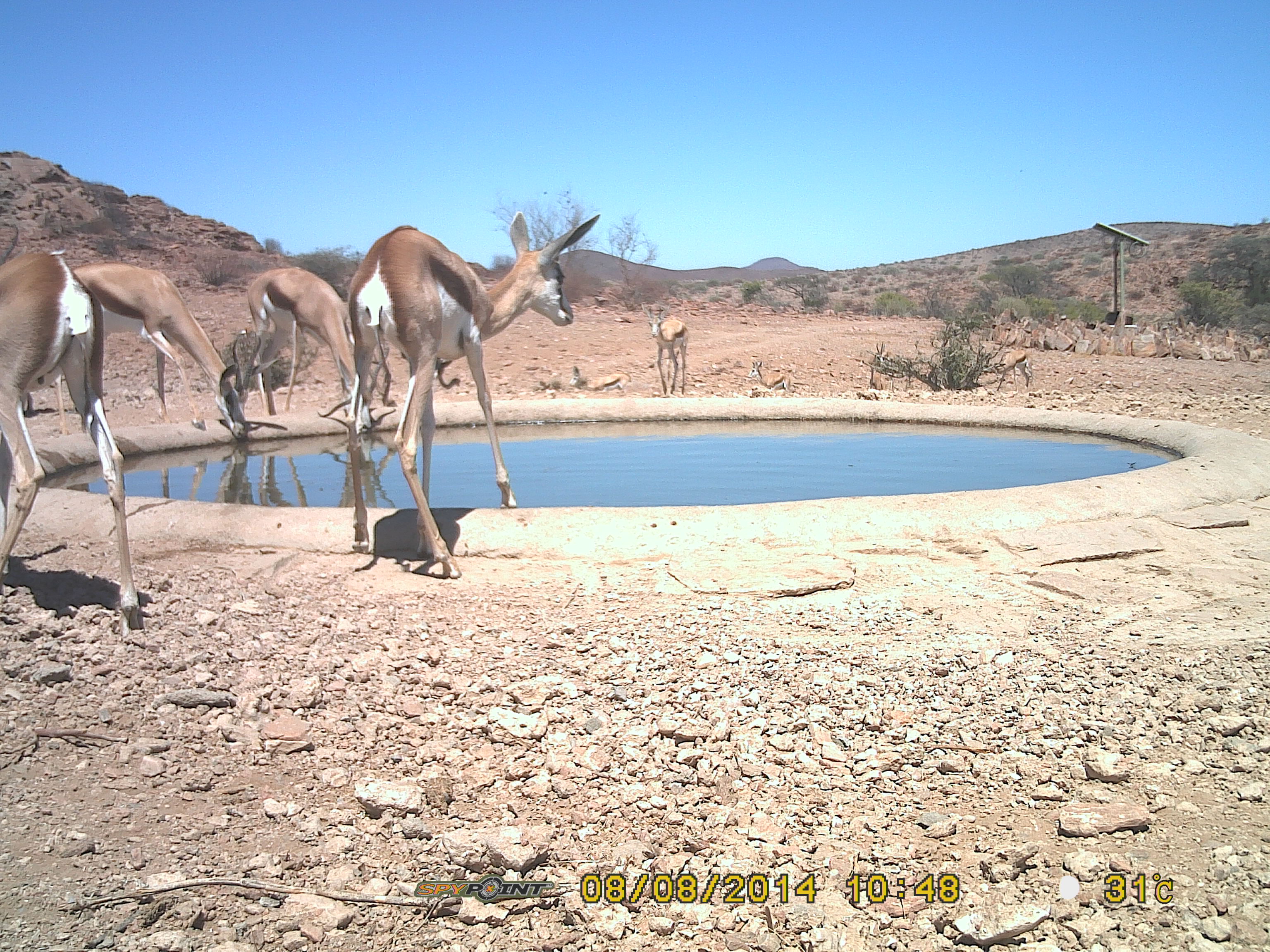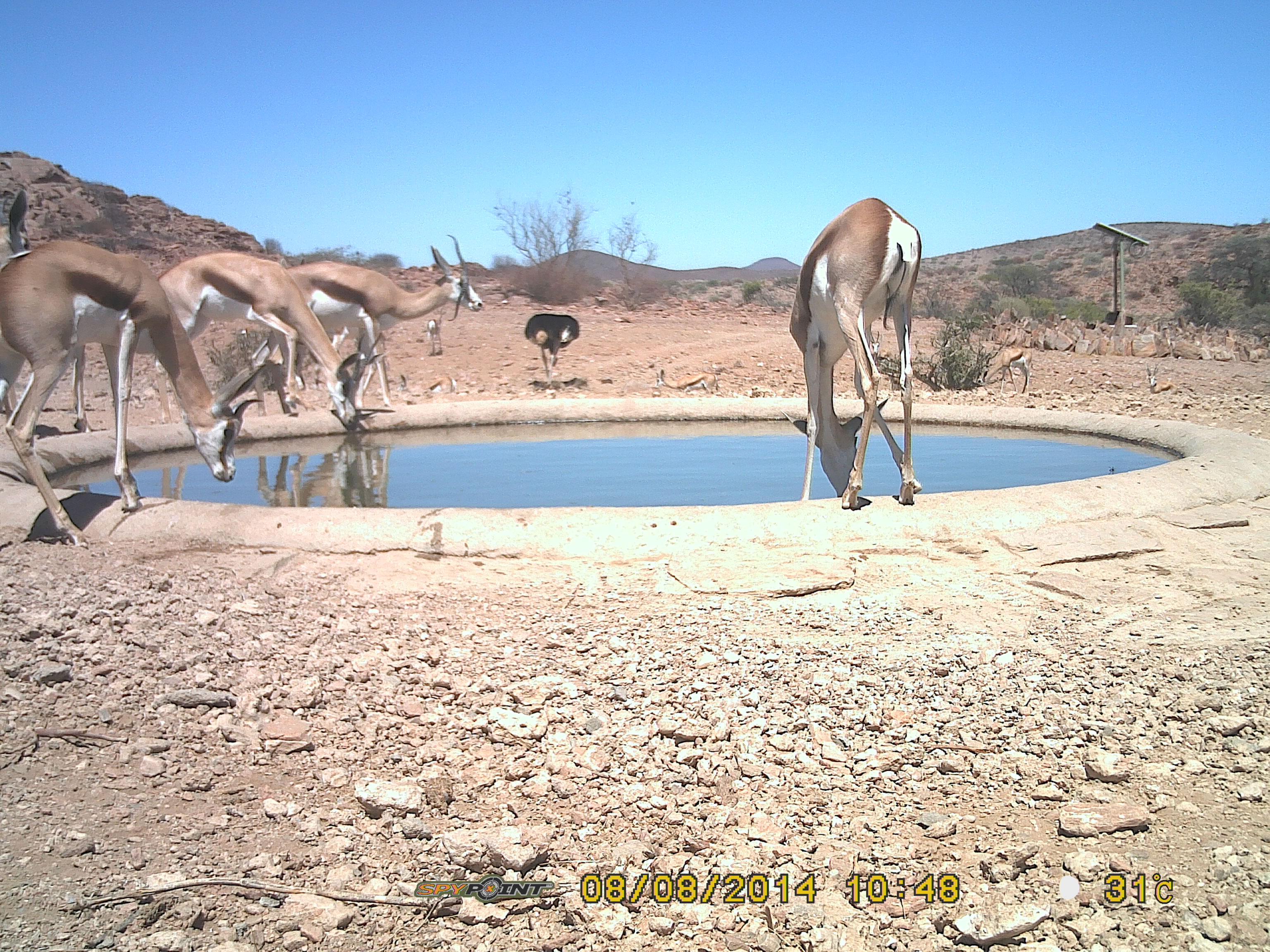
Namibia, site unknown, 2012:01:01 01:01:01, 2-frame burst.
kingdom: Animalia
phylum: Chordata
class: Mammalia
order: Artiodactyla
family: Bovidae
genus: Antidorcas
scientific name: Antidorcas marsupialis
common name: springbok